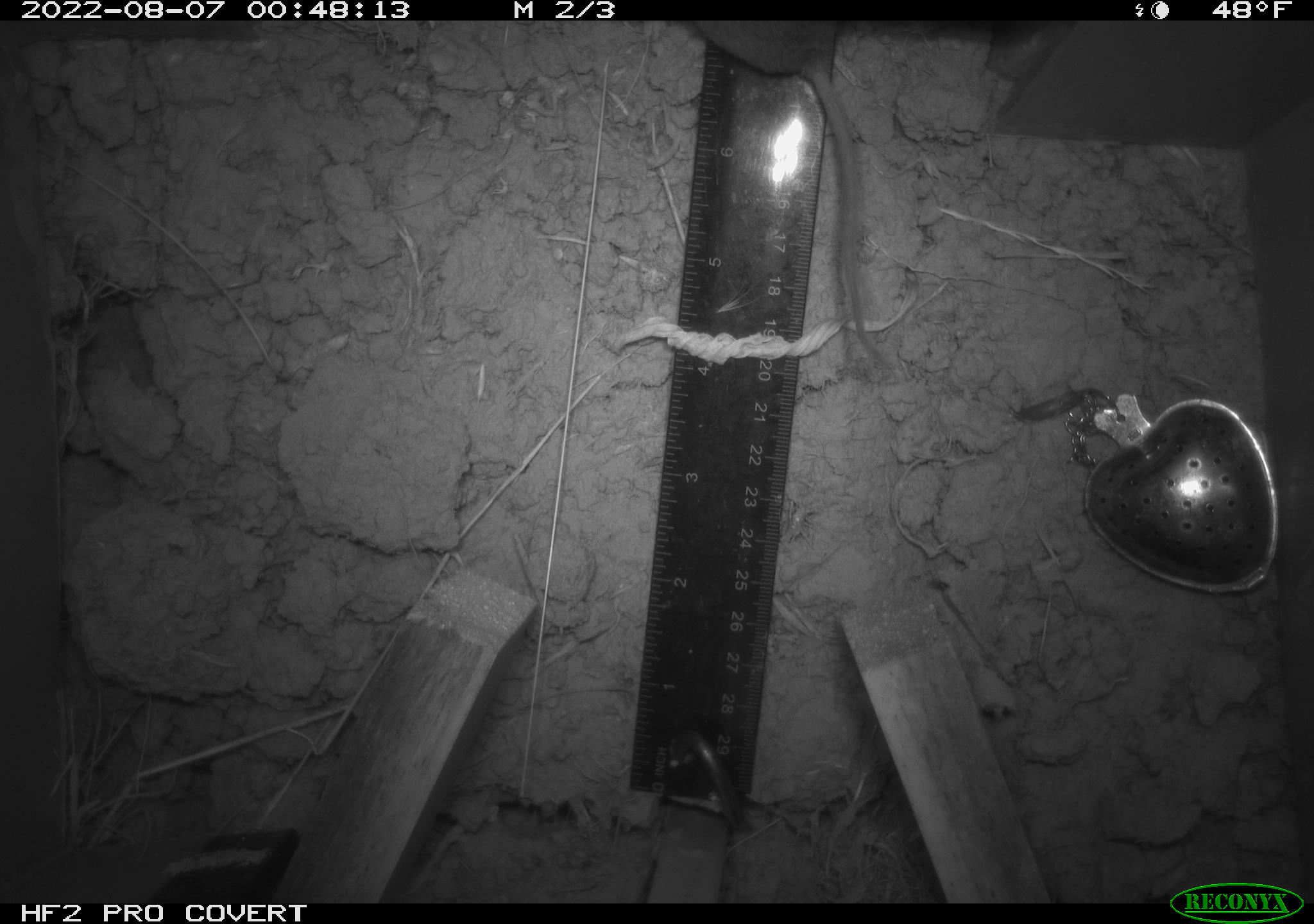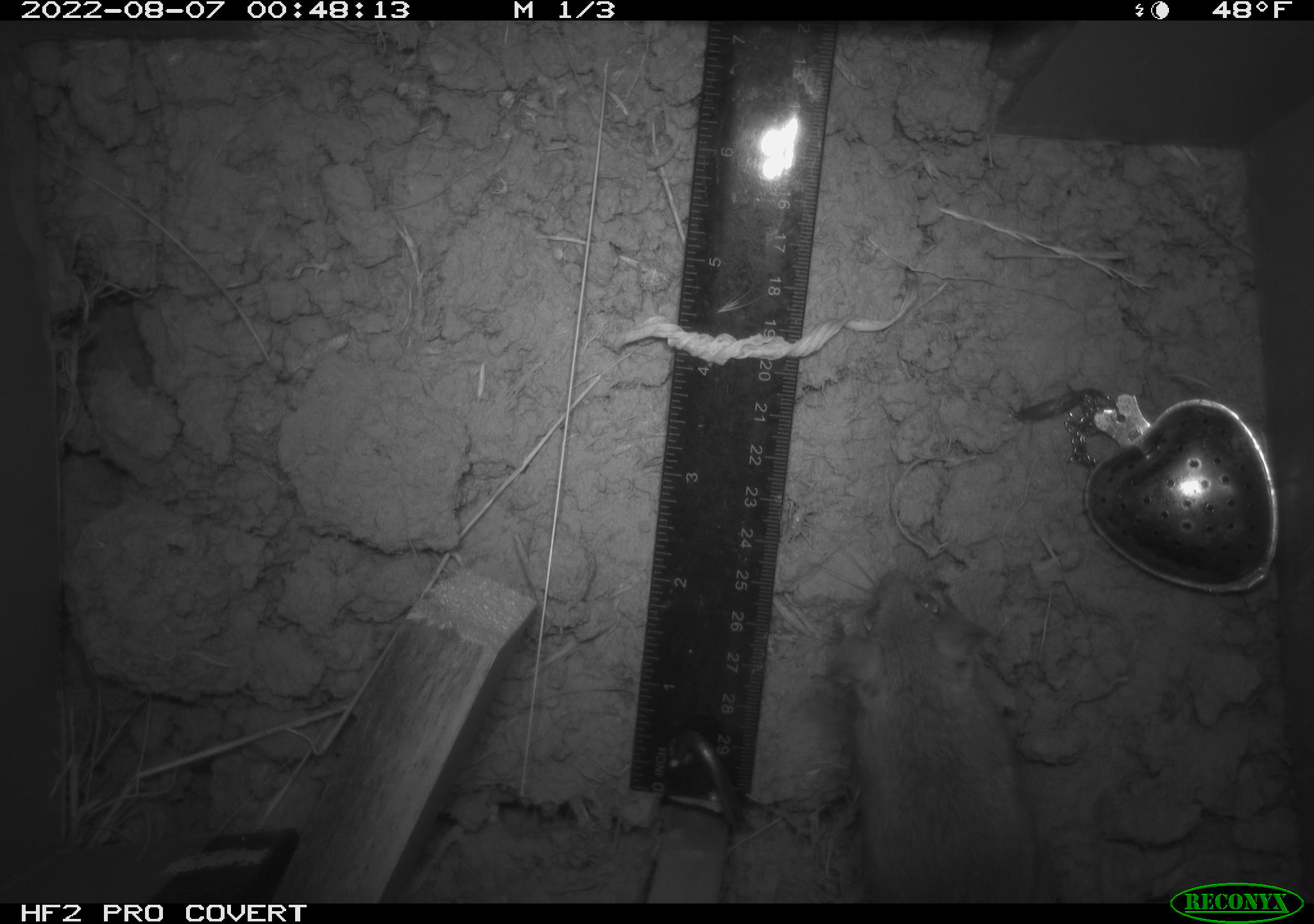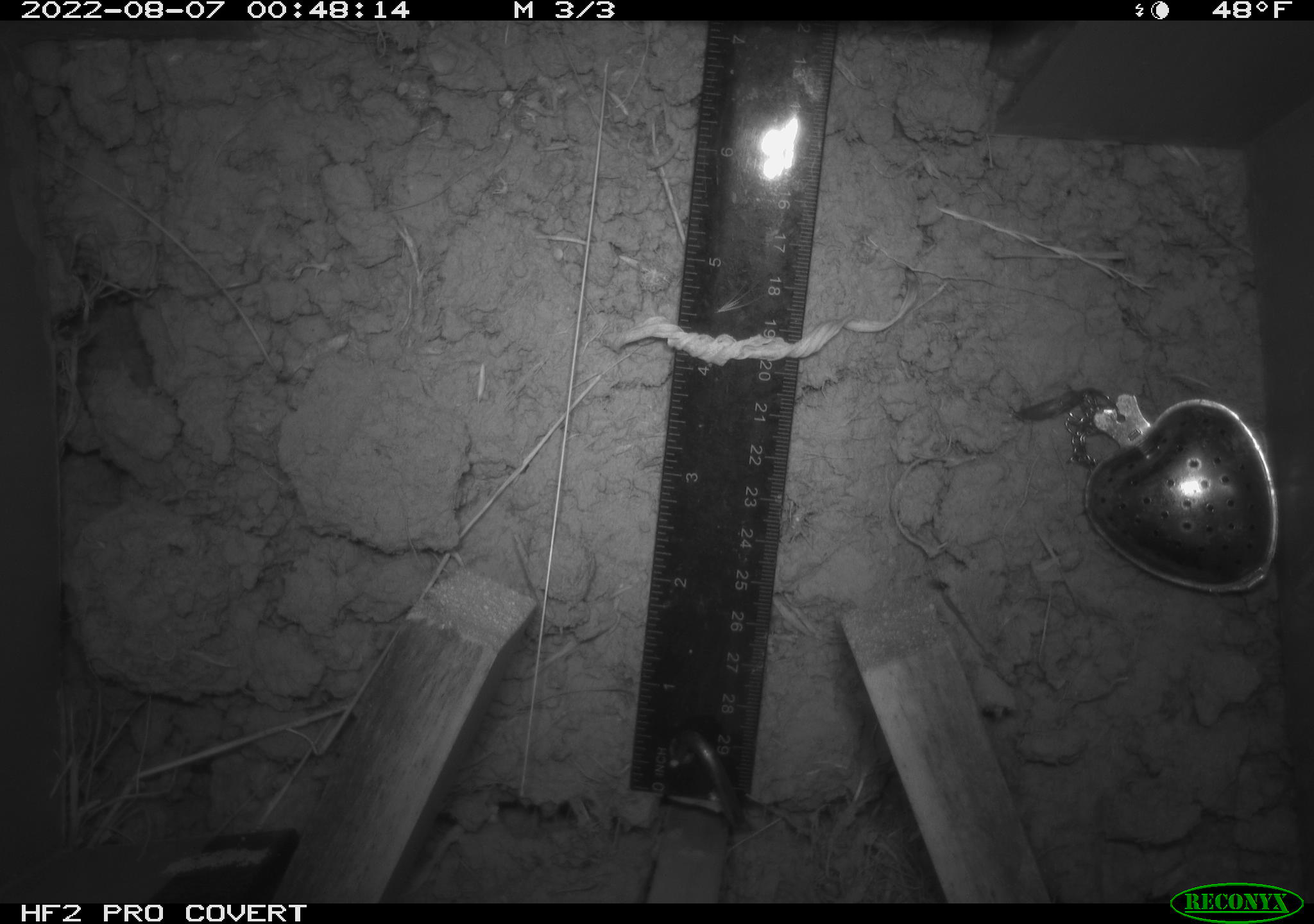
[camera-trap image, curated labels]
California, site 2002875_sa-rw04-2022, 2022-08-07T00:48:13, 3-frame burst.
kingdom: Animalia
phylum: Chordata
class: Mammalia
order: Rodentia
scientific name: Rodentia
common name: mouse species